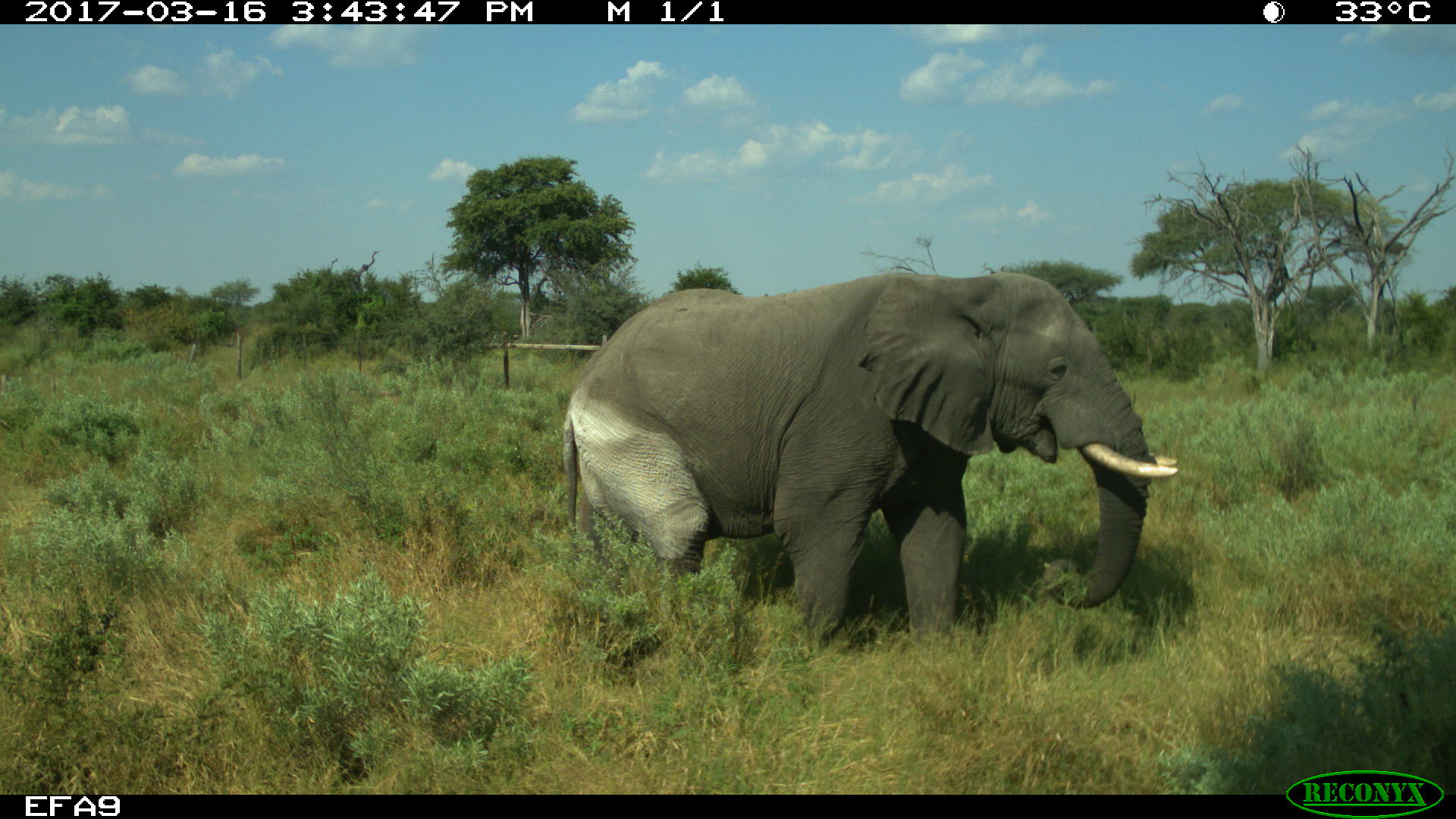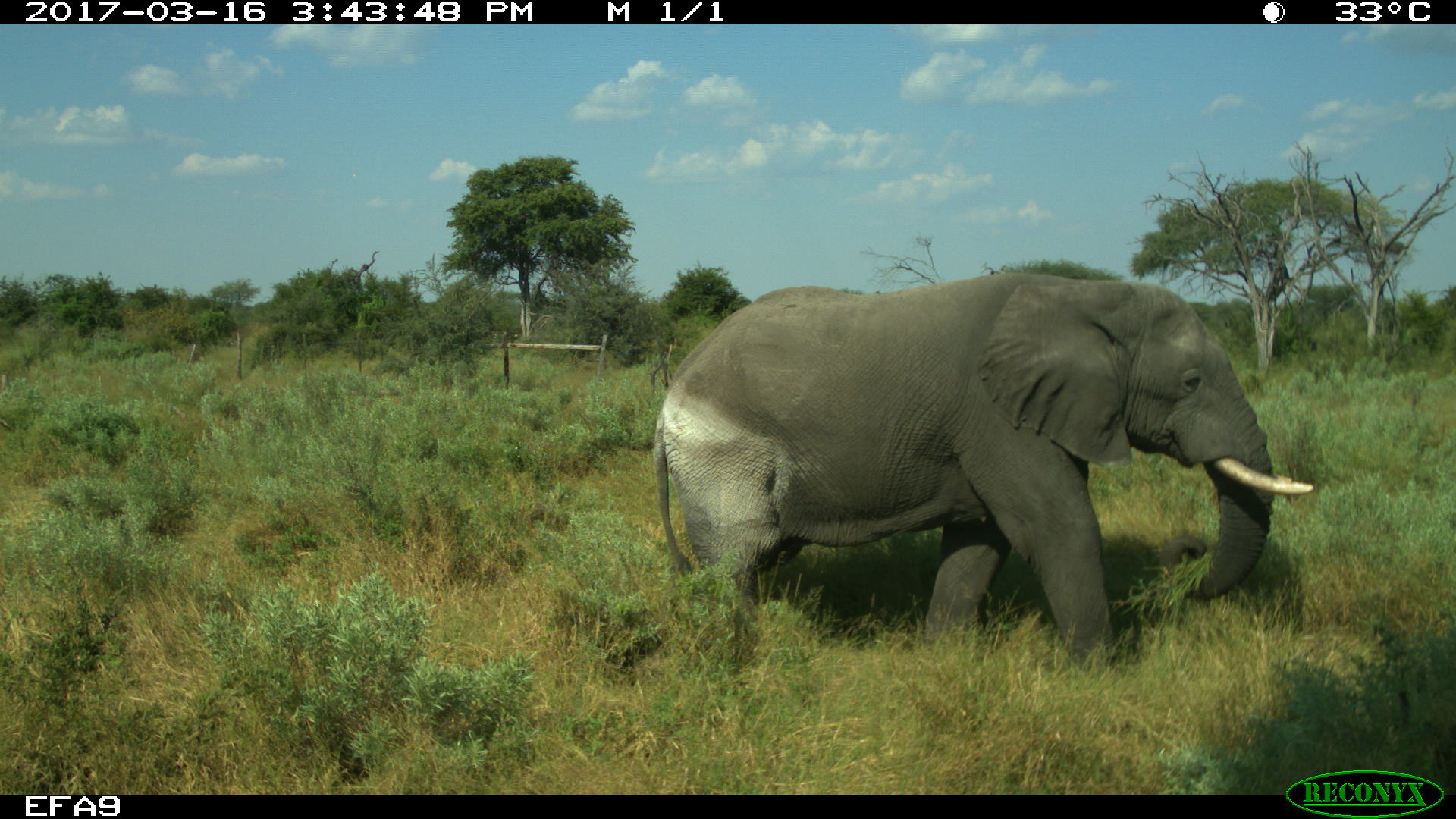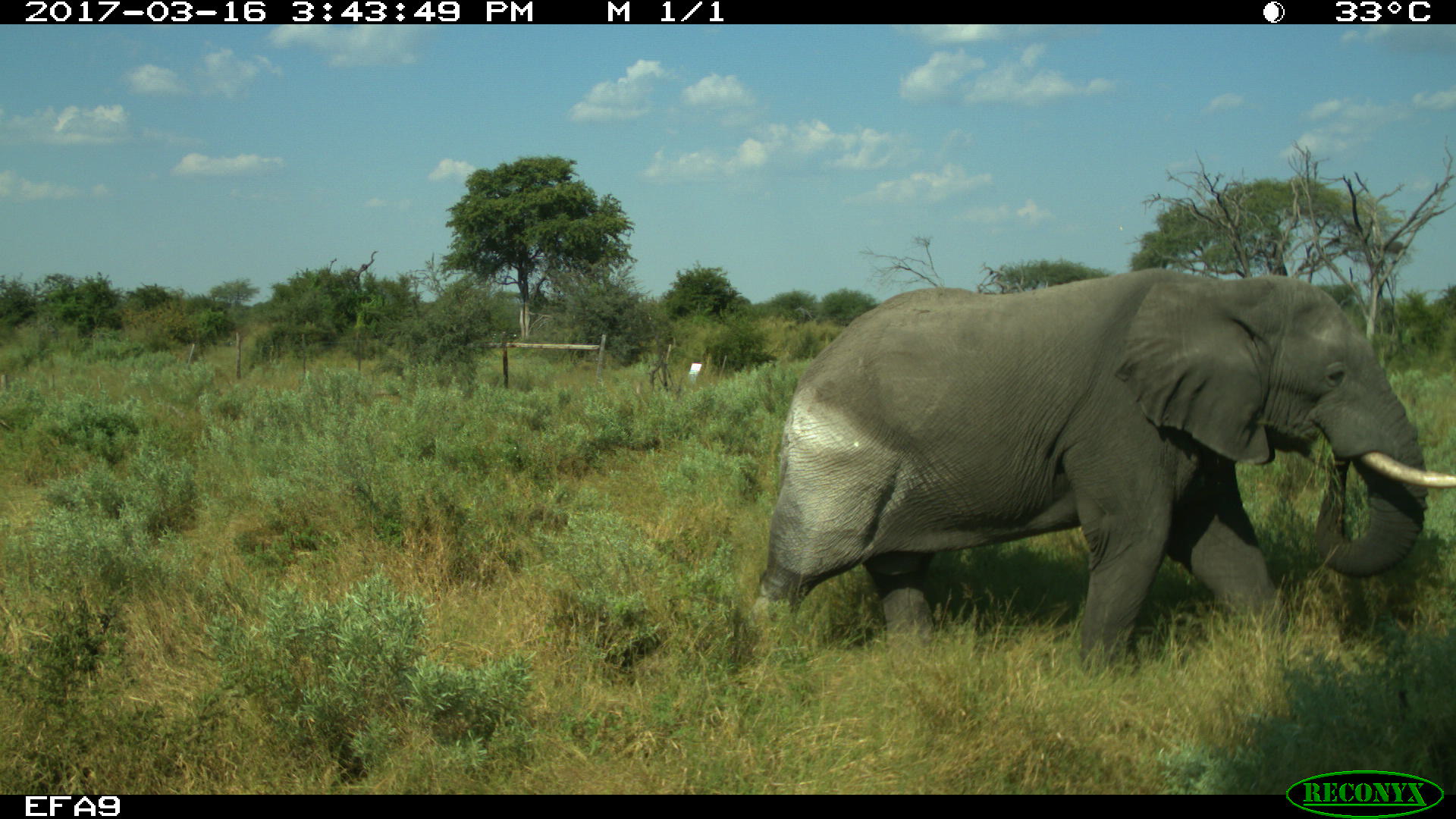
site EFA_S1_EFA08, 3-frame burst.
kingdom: Animalia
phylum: Chordata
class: Mammalia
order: Proboscidea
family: Elephantidae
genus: Loxodonta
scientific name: Loxodonta africana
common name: african bush elephant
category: elephant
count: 1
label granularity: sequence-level